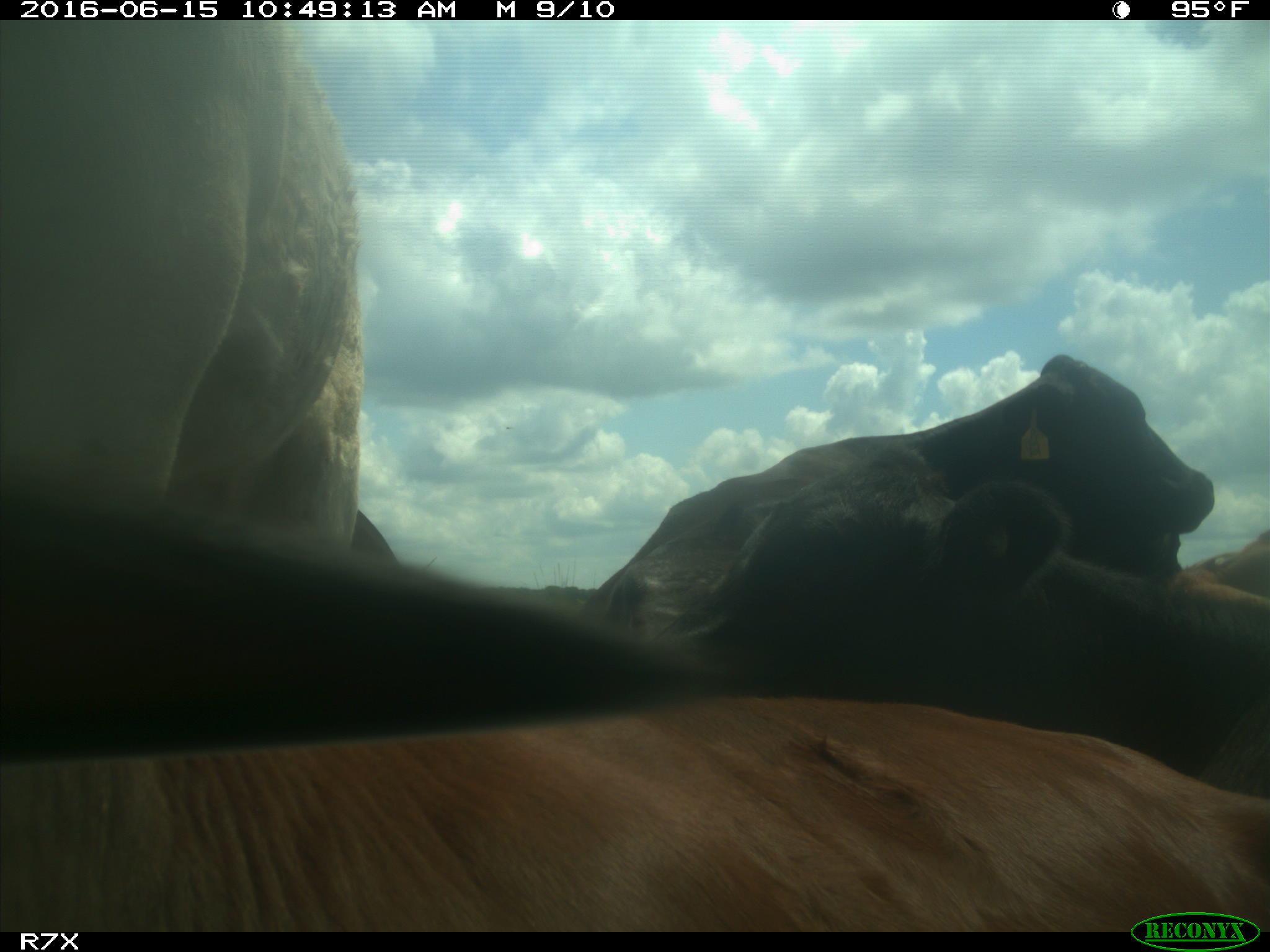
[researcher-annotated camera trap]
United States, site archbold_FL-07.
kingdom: Animalia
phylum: Chordata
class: Mammalia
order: Artiodactyla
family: Bovidae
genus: Bos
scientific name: Bos taurus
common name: domestic cow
Bos taurus (domestic cow).